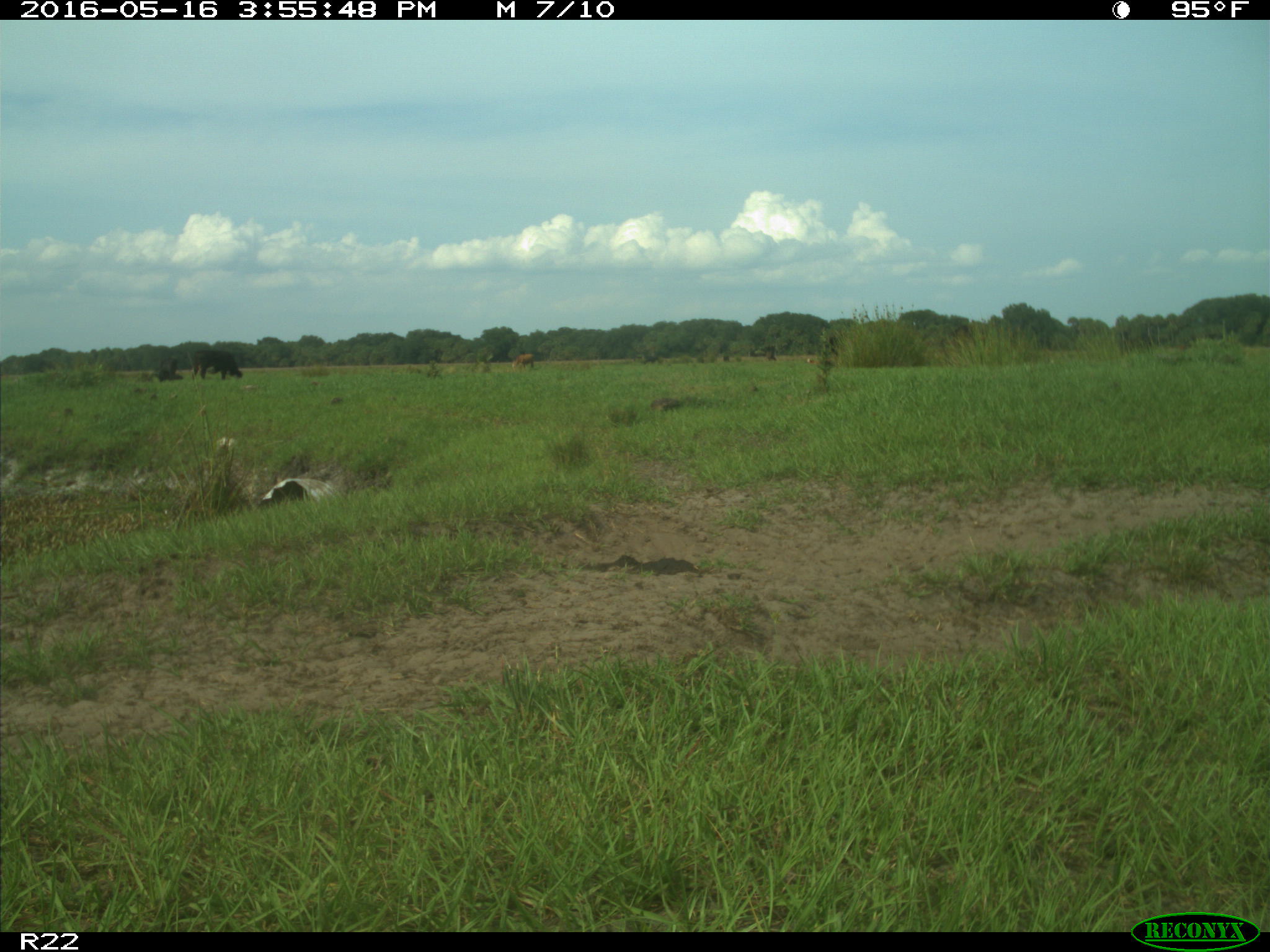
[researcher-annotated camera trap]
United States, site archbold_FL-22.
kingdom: Animalia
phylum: Chordata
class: Mammalia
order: Artiodactyla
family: Bovidae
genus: Bos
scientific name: Bos taurus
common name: domestic cow